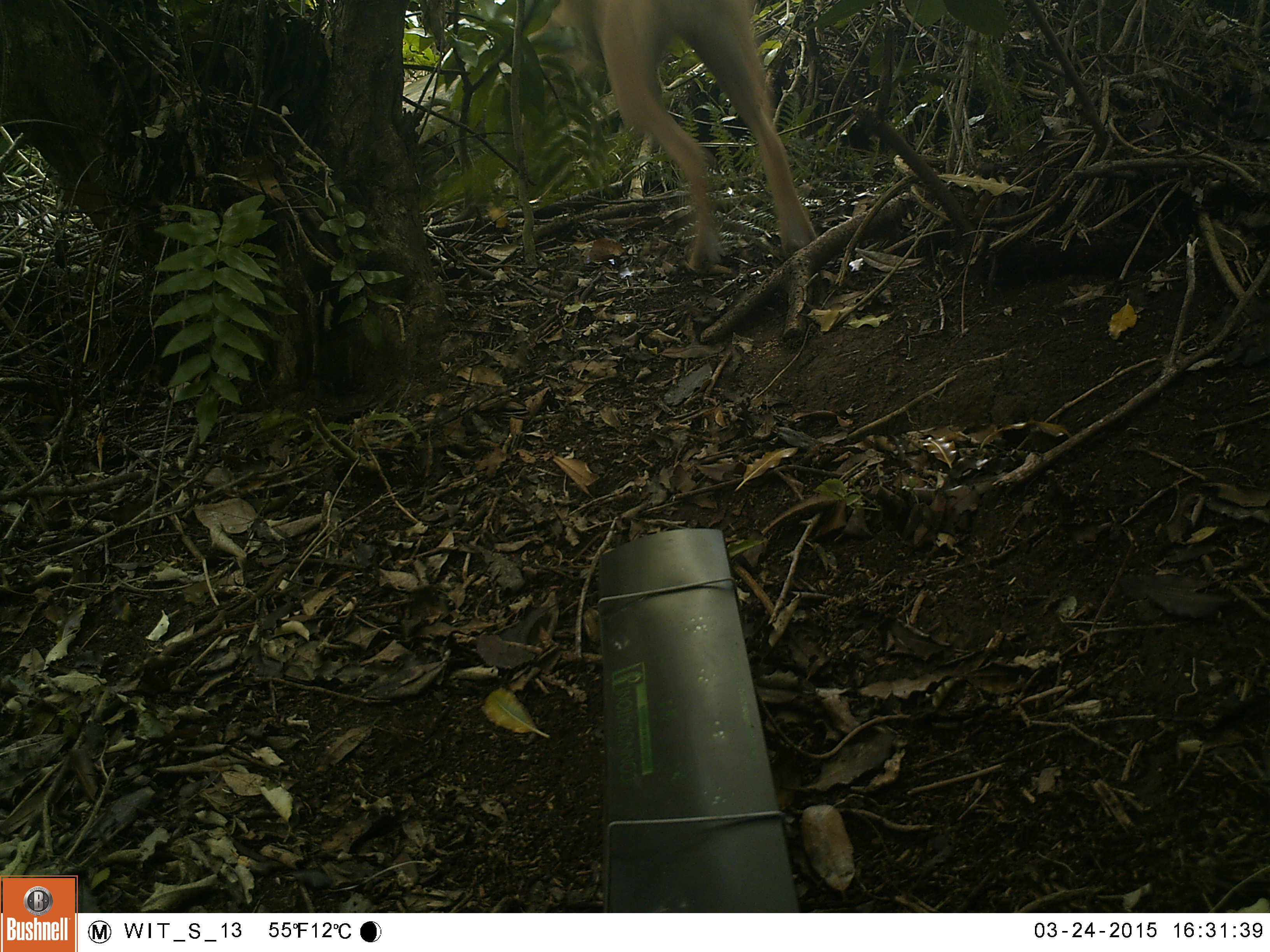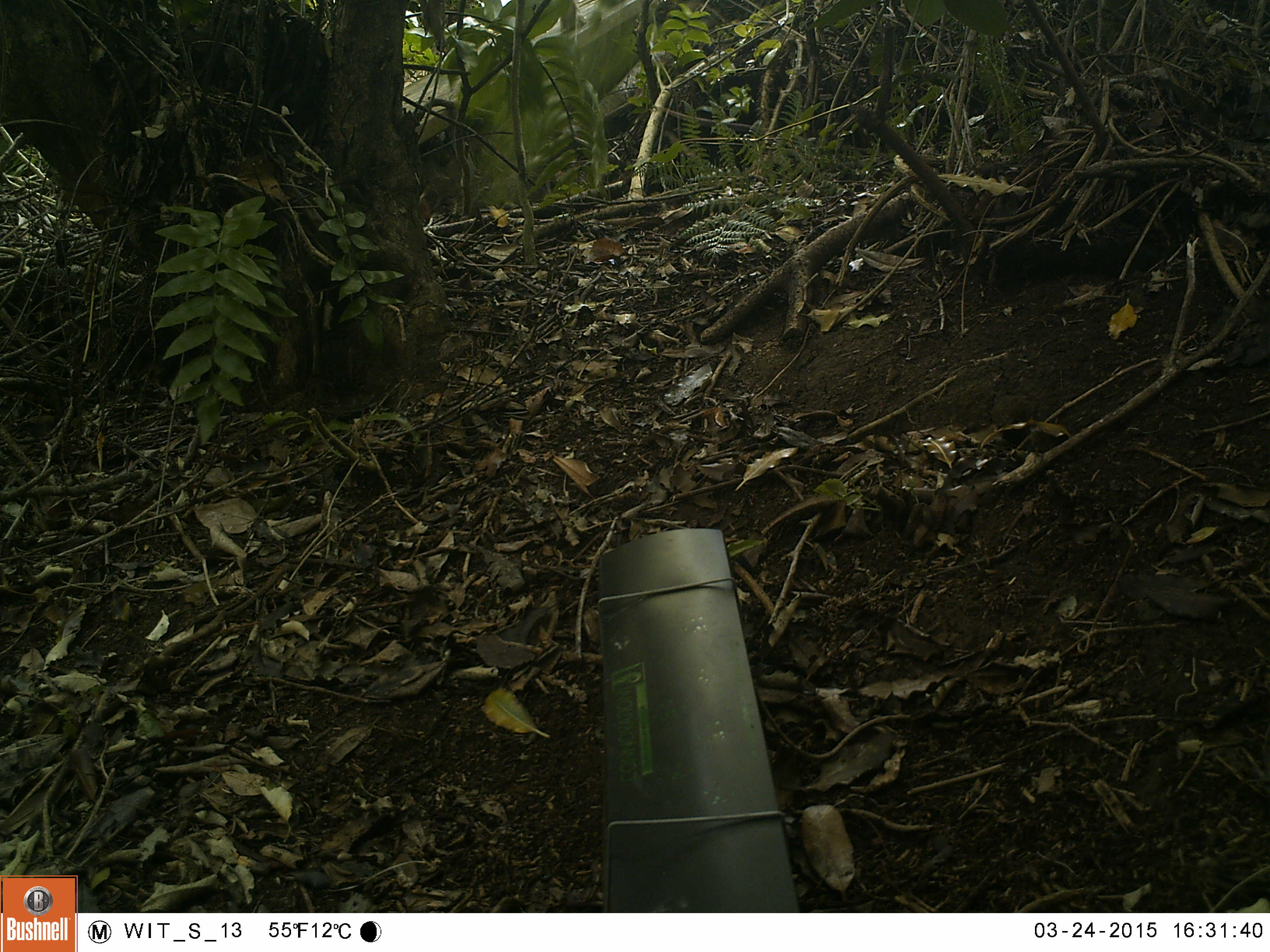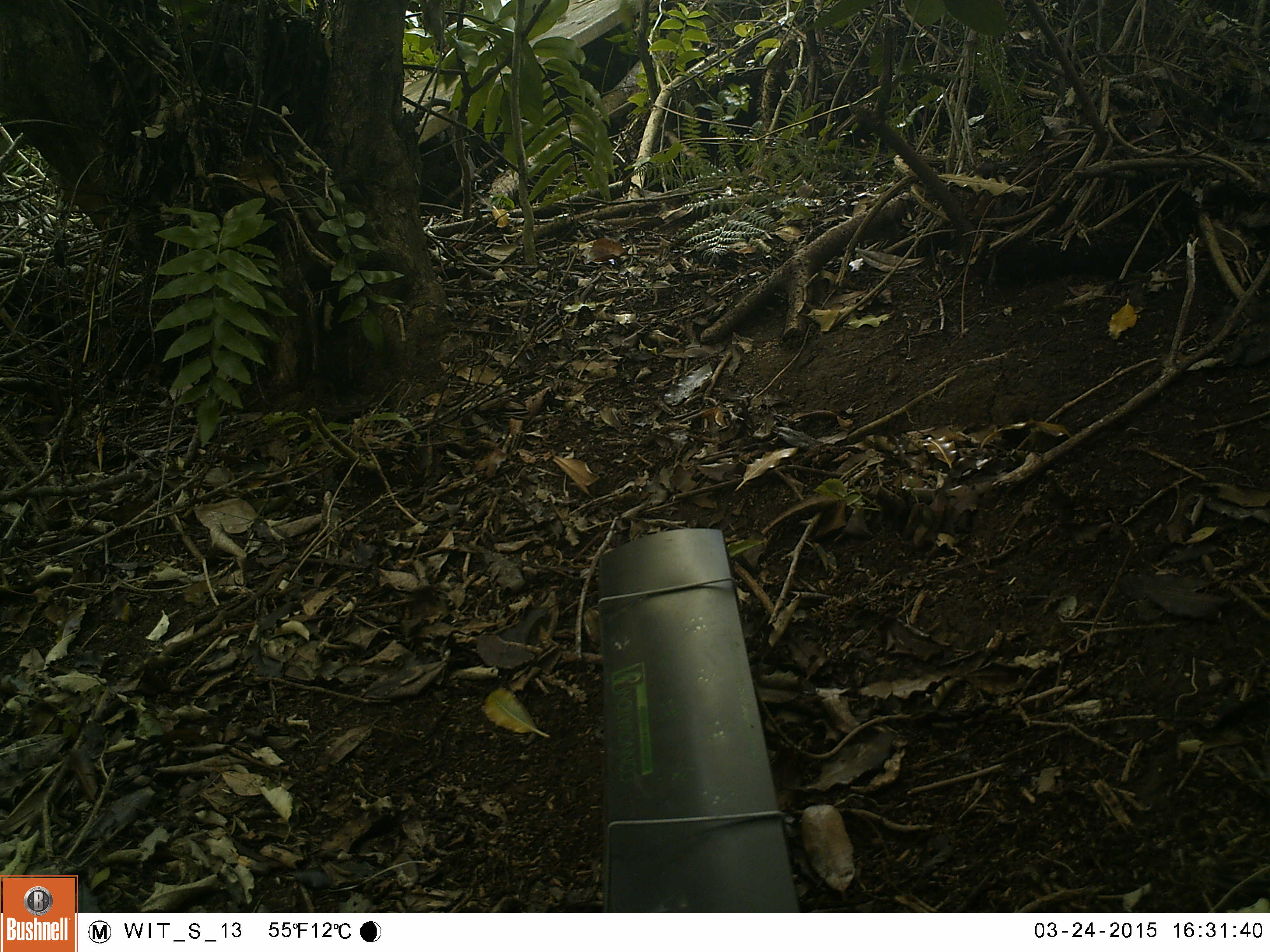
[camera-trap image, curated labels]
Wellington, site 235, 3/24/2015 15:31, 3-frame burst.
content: unidentified animal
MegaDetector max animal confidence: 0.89